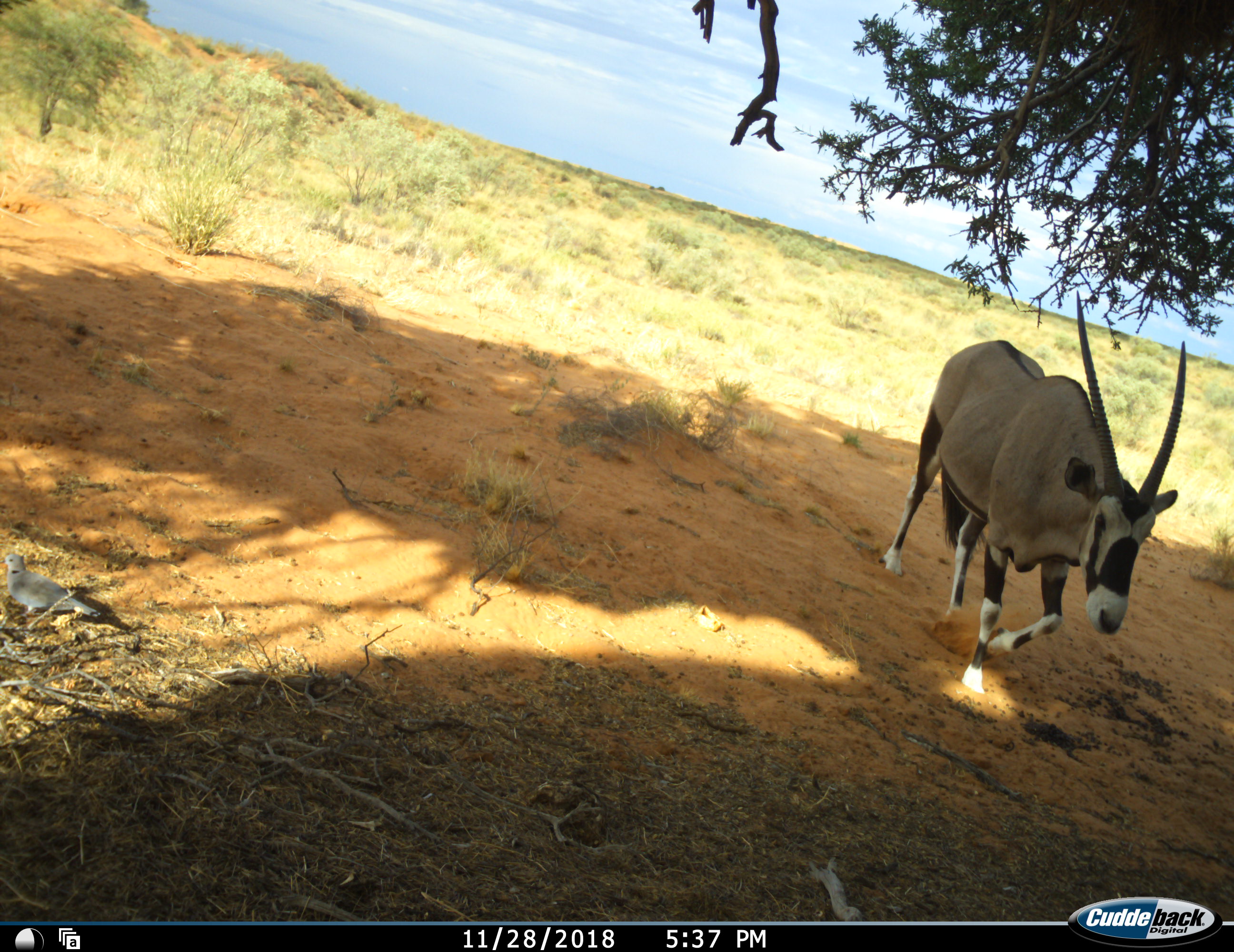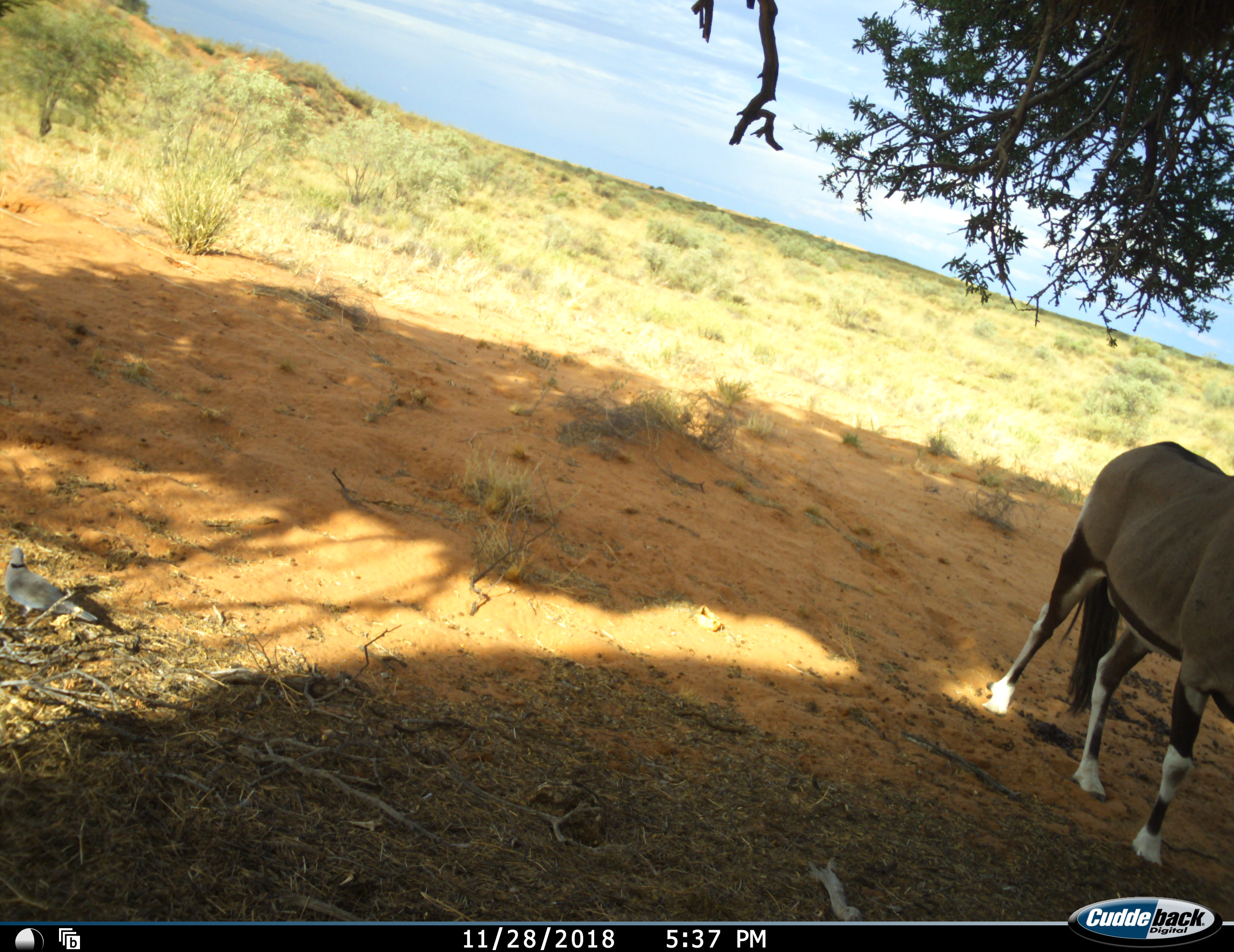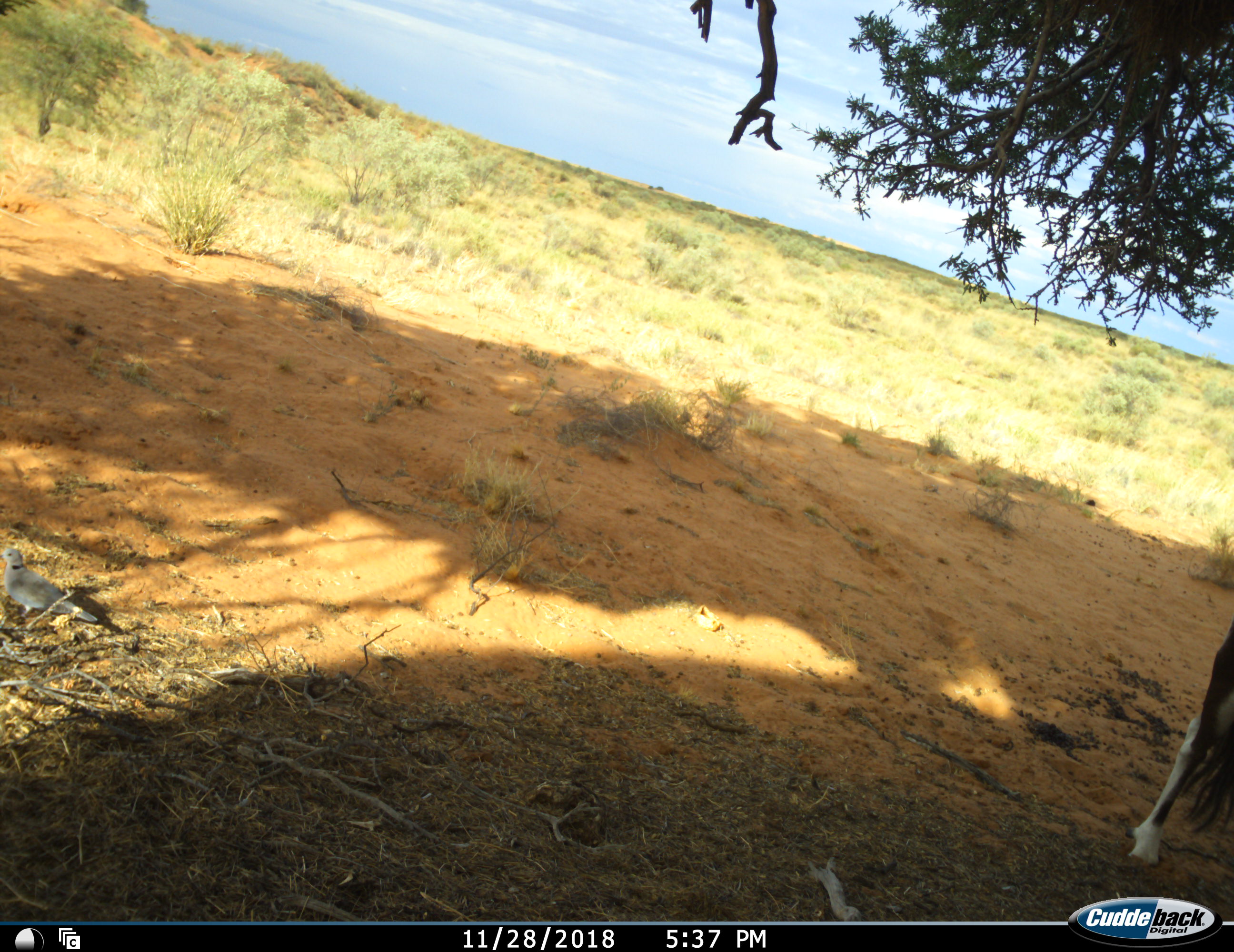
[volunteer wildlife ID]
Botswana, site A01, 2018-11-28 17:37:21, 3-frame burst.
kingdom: Animalia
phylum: Chordata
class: Mammalia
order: Artiodactyla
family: Bovidae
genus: Oryx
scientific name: Oryx gazella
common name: gemsbok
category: gemsbokoryx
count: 1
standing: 6%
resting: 0%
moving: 100%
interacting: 0%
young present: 0%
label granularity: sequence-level